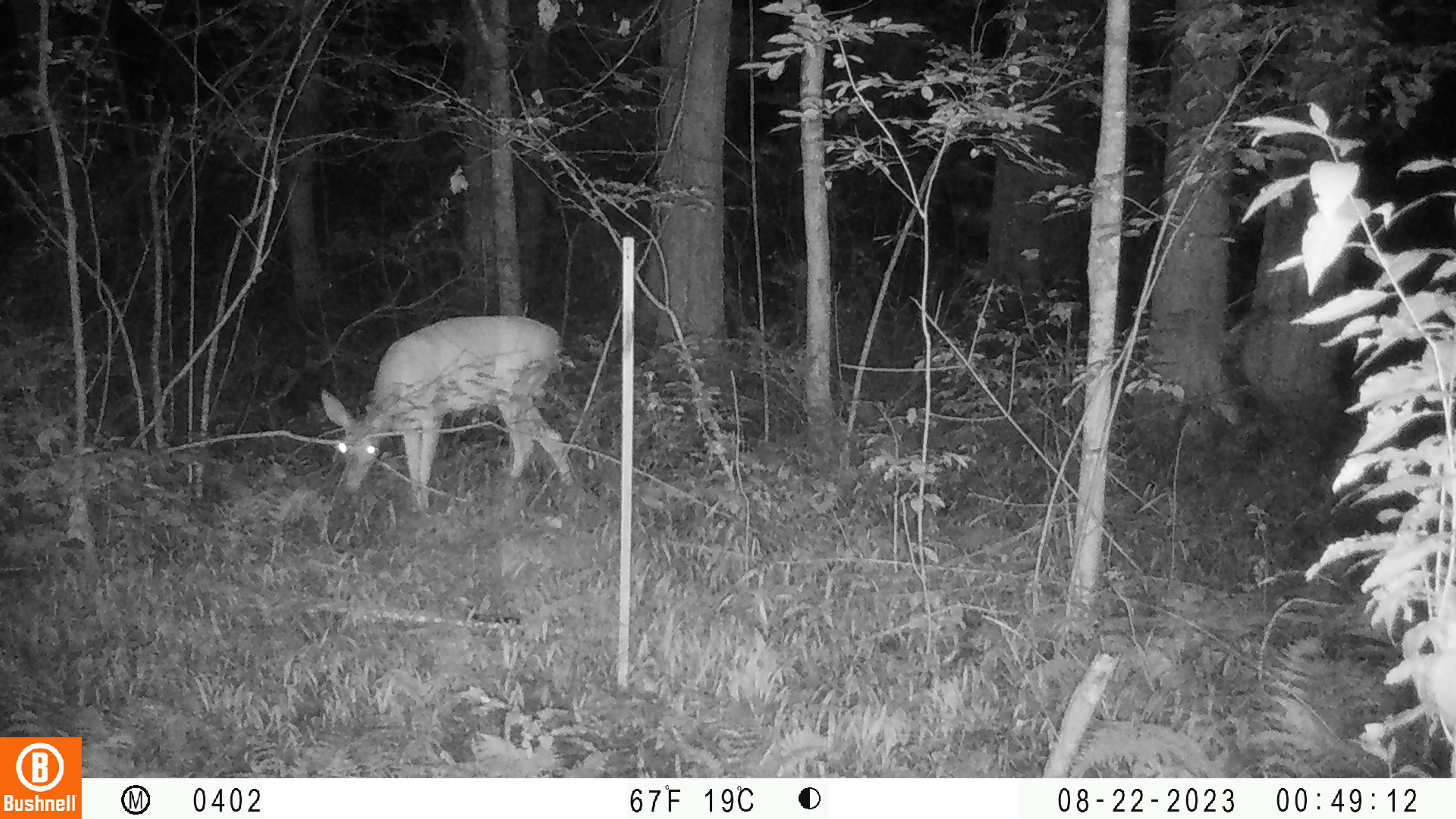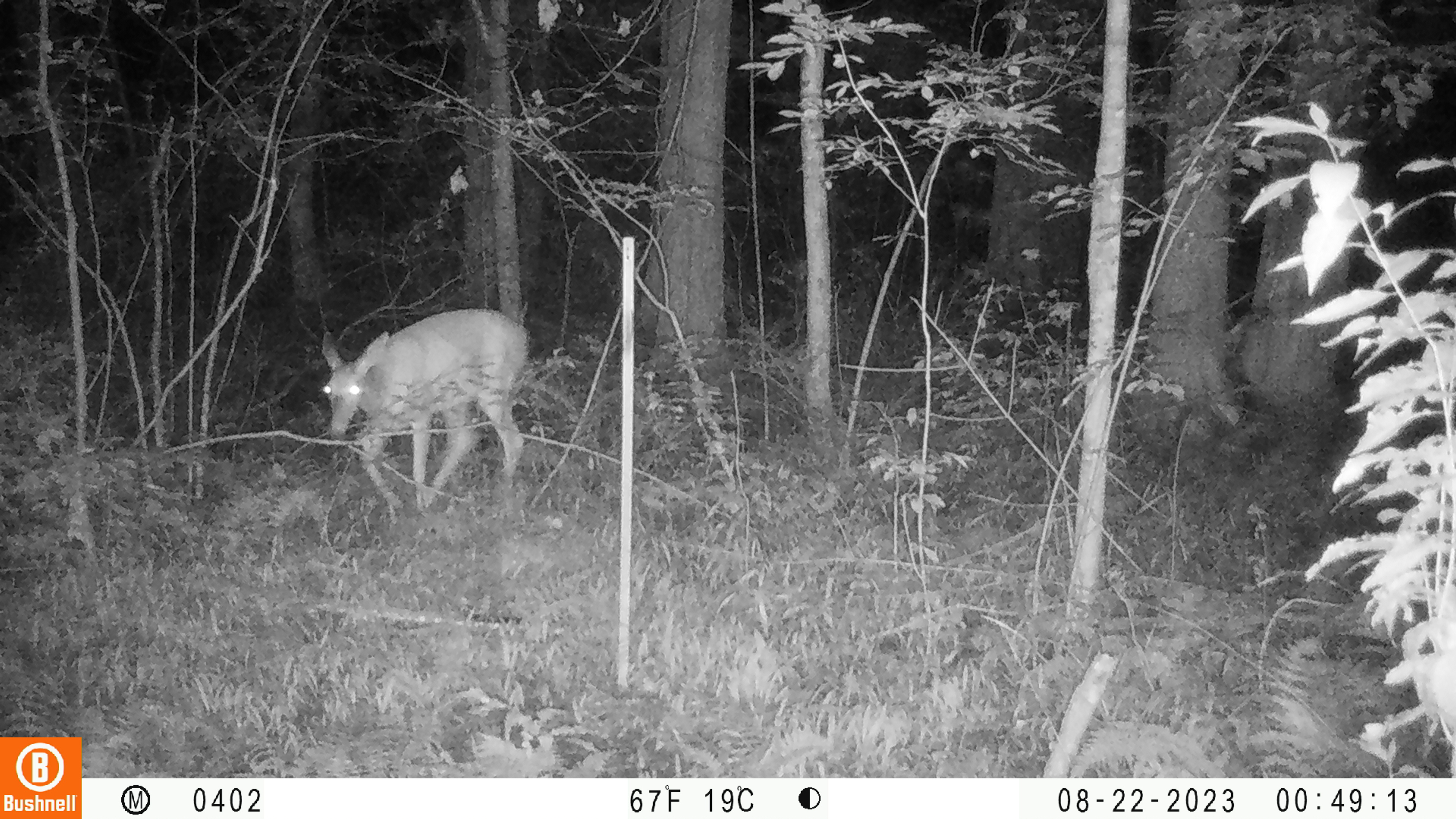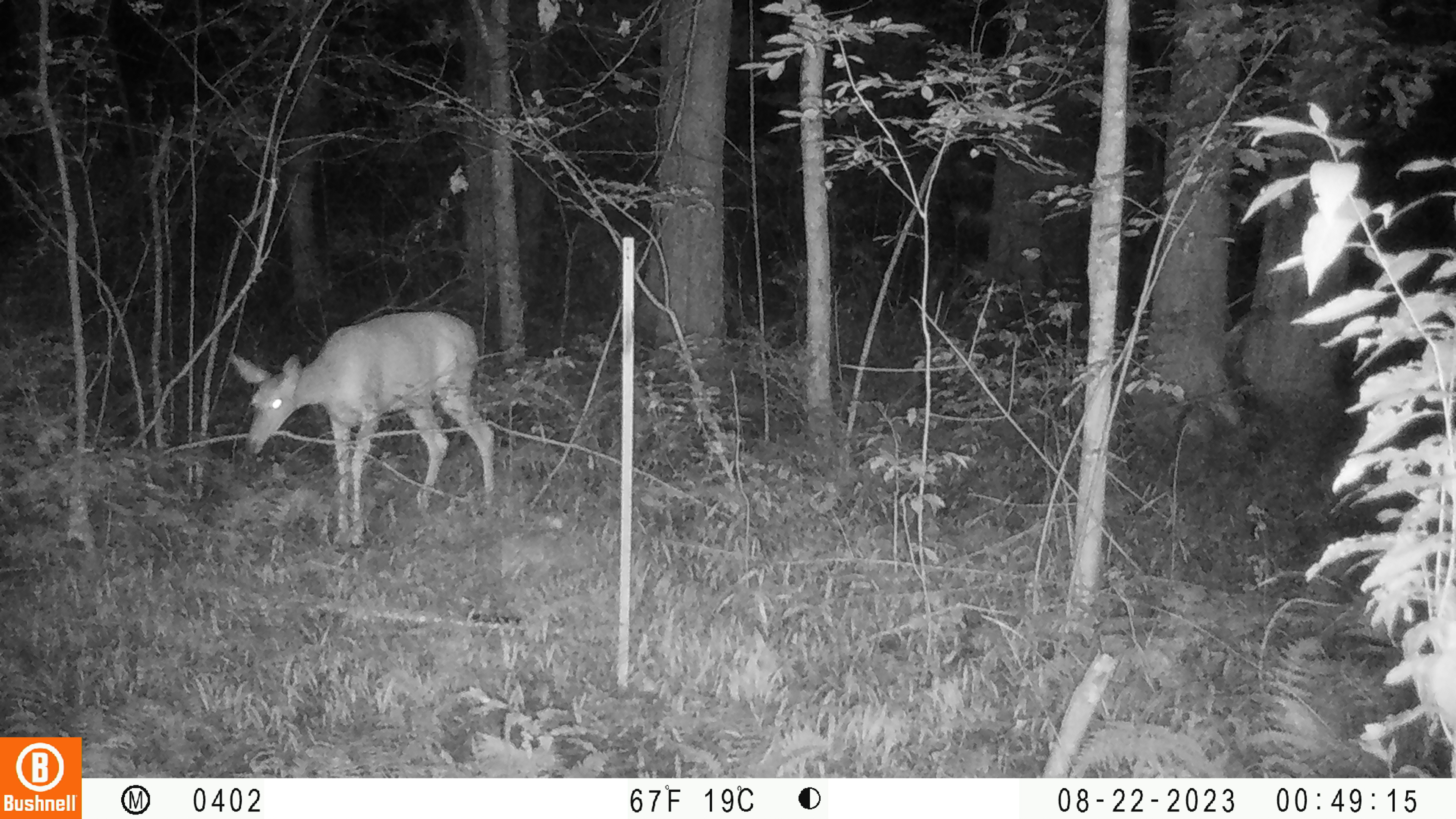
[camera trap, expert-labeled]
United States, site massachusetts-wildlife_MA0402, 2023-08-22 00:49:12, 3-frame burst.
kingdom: Animalia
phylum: Chordata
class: Mammalia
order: Artiodactyla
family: Cervidae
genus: Odocoileus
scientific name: Odocoileus virginianus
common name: white-tailed deer